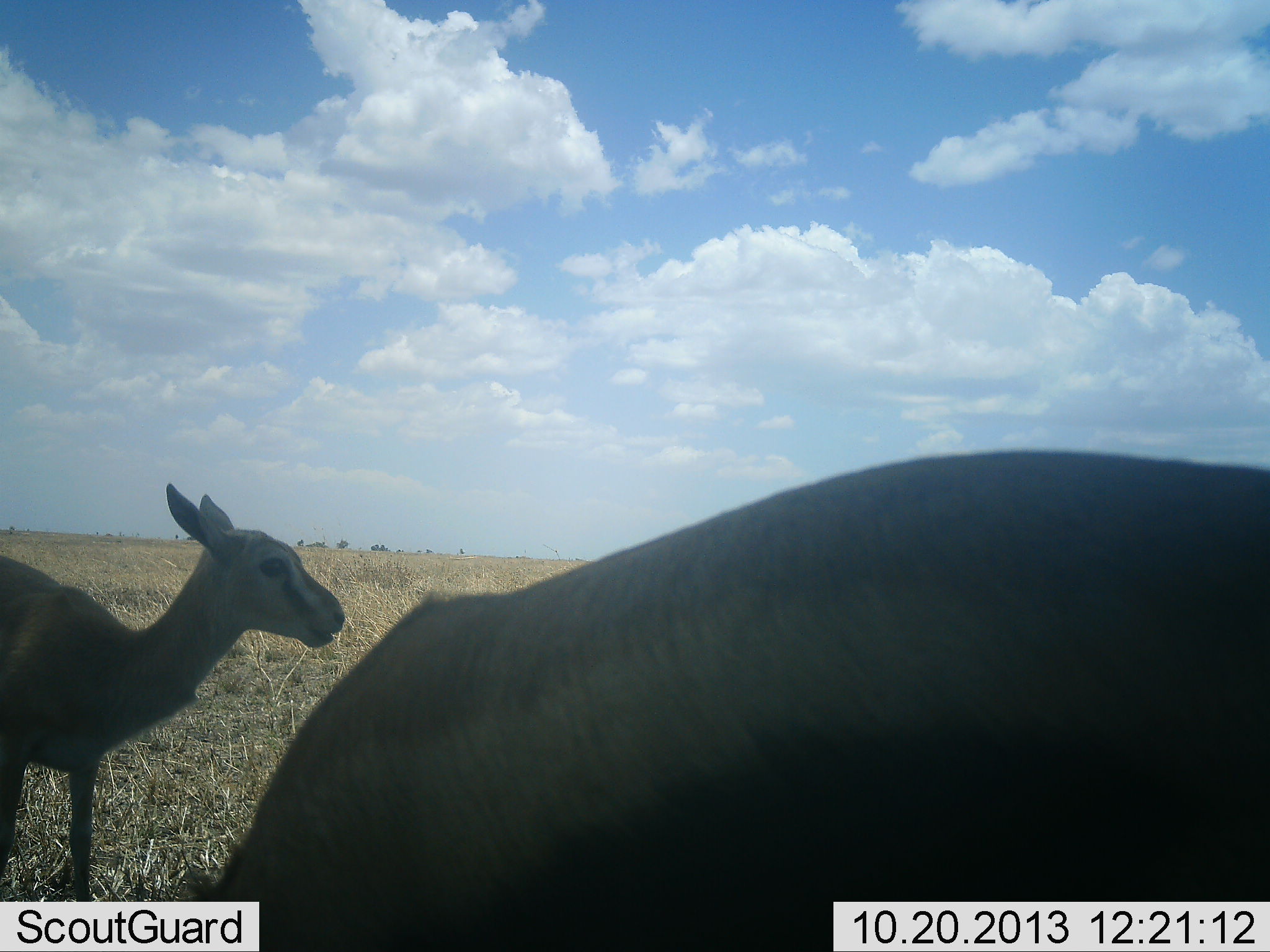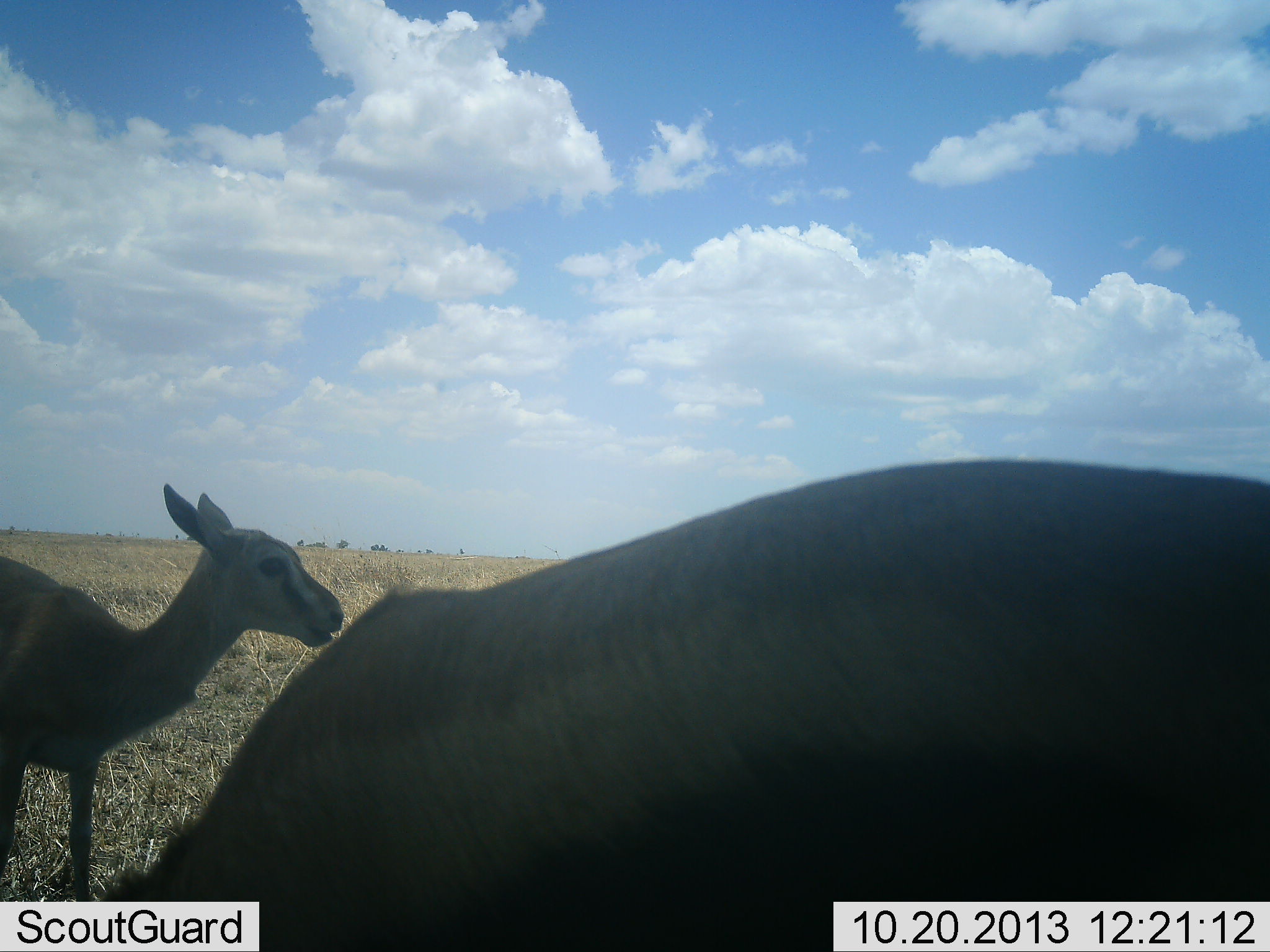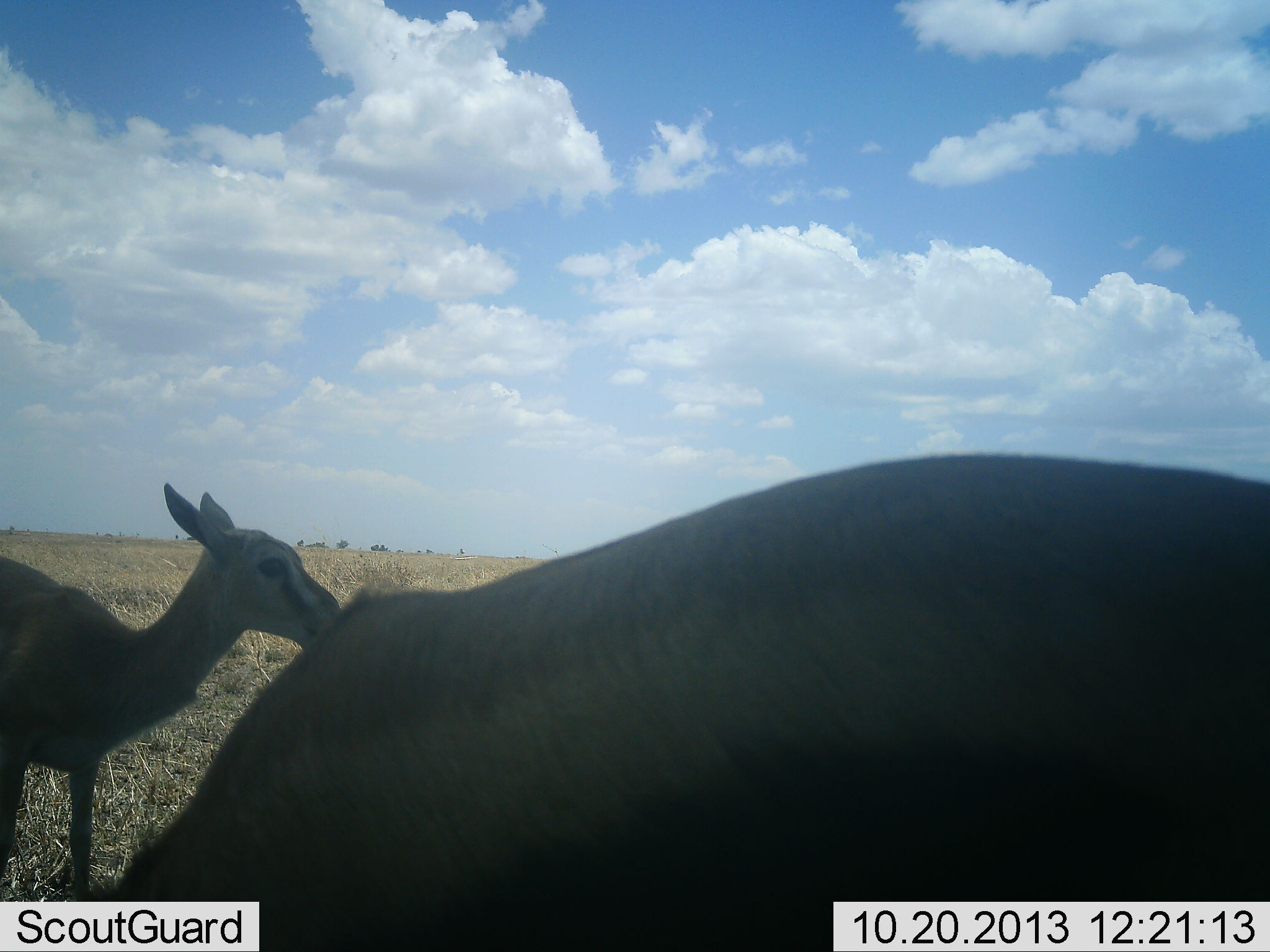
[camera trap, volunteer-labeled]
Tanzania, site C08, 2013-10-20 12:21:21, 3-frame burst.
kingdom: Animalia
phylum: Chordata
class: Mammalia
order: Artiodactyla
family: Bovidae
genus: Eudorcas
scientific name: Eudorcas thomsonii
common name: thomson's gazelle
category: gazellethomsons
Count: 2.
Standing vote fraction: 89%.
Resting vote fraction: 0%.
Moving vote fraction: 0%.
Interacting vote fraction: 0%.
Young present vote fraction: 25%.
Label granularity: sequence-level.